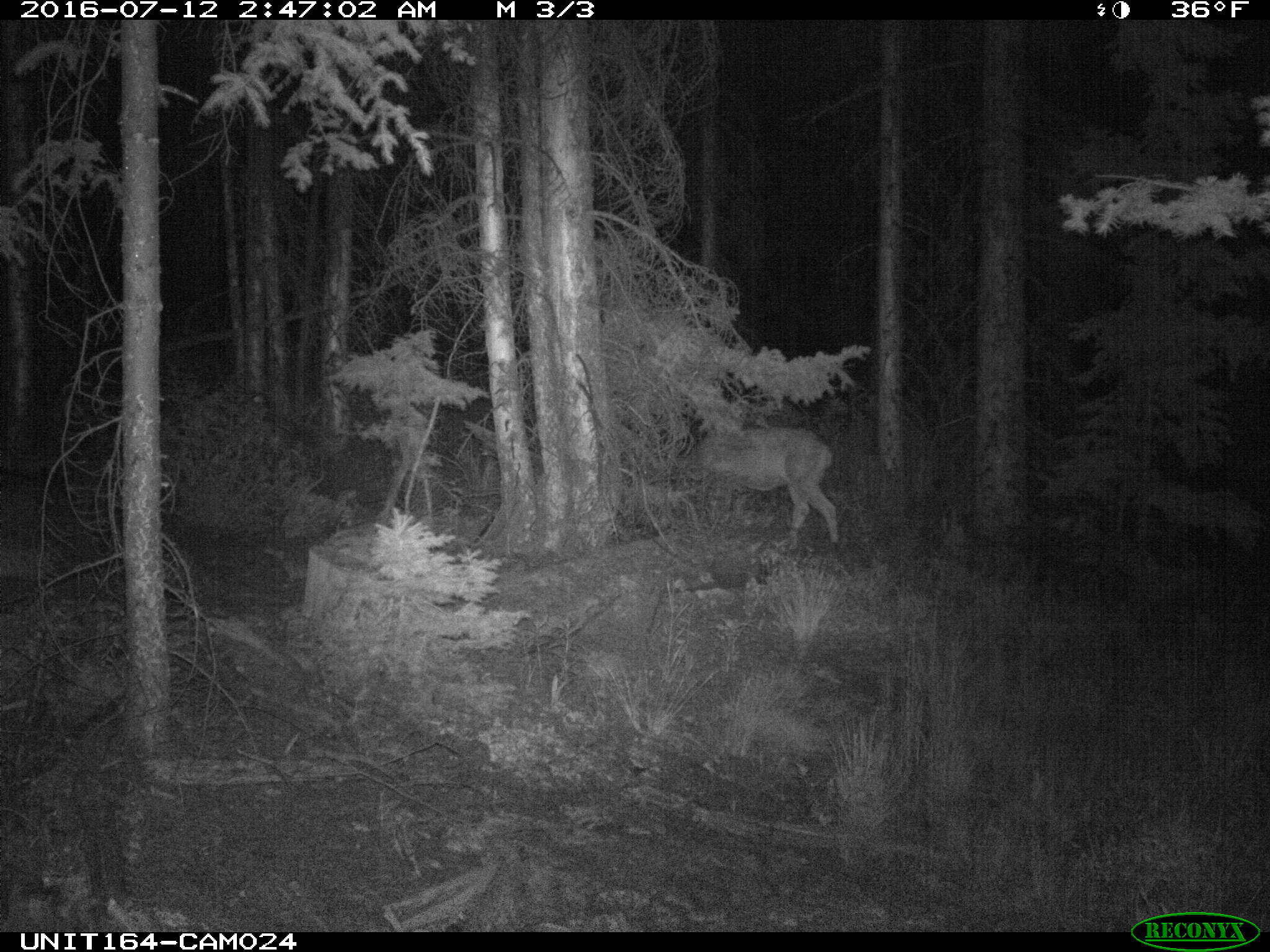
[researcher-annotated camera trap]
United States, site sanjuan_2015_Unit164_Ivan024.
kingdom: Animalia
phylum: Chordata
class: Mammalia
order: Artiodactyla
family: Cervidae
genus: Odocoileus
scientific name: Odocoileus hemionus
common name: mule deer